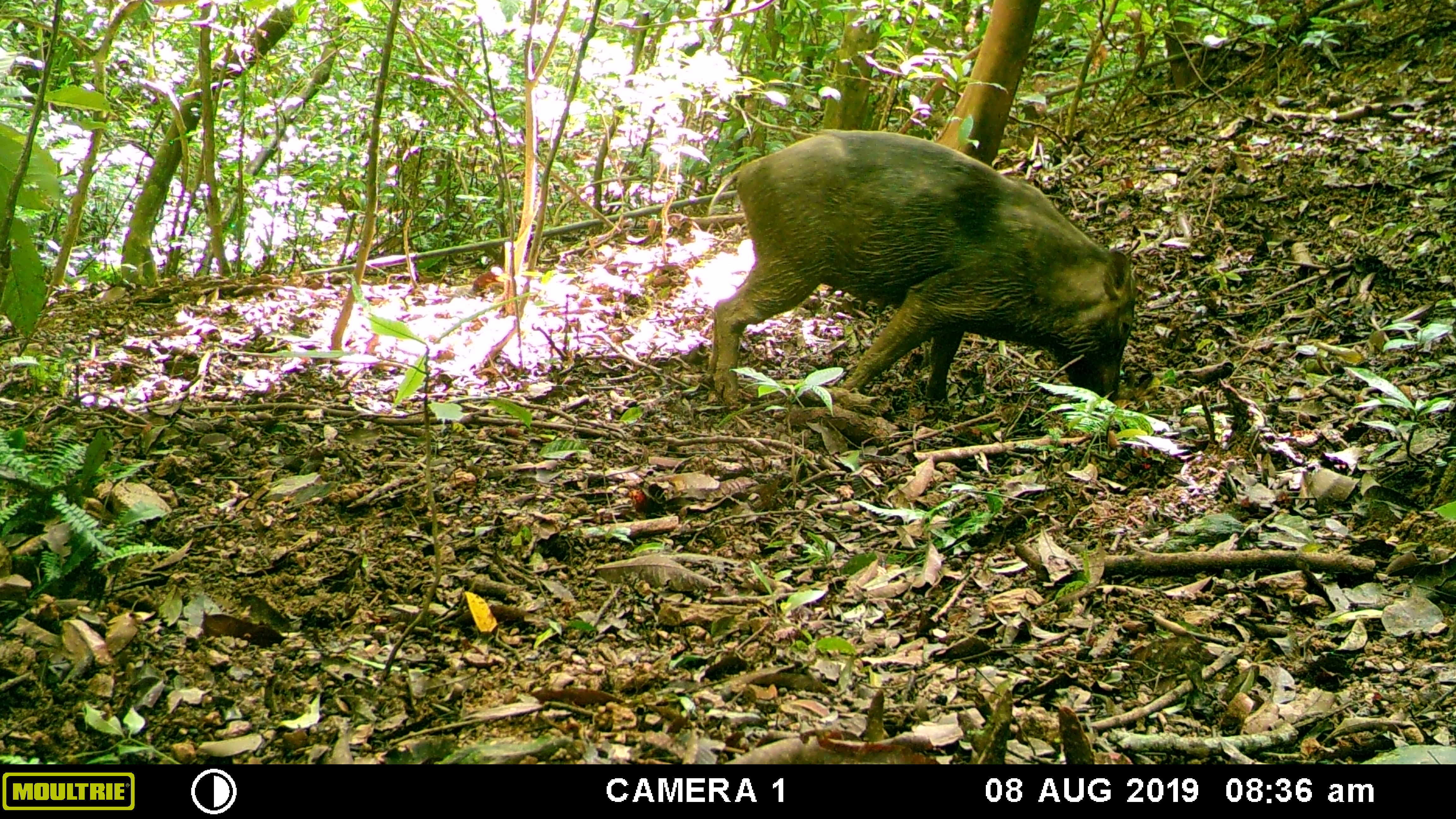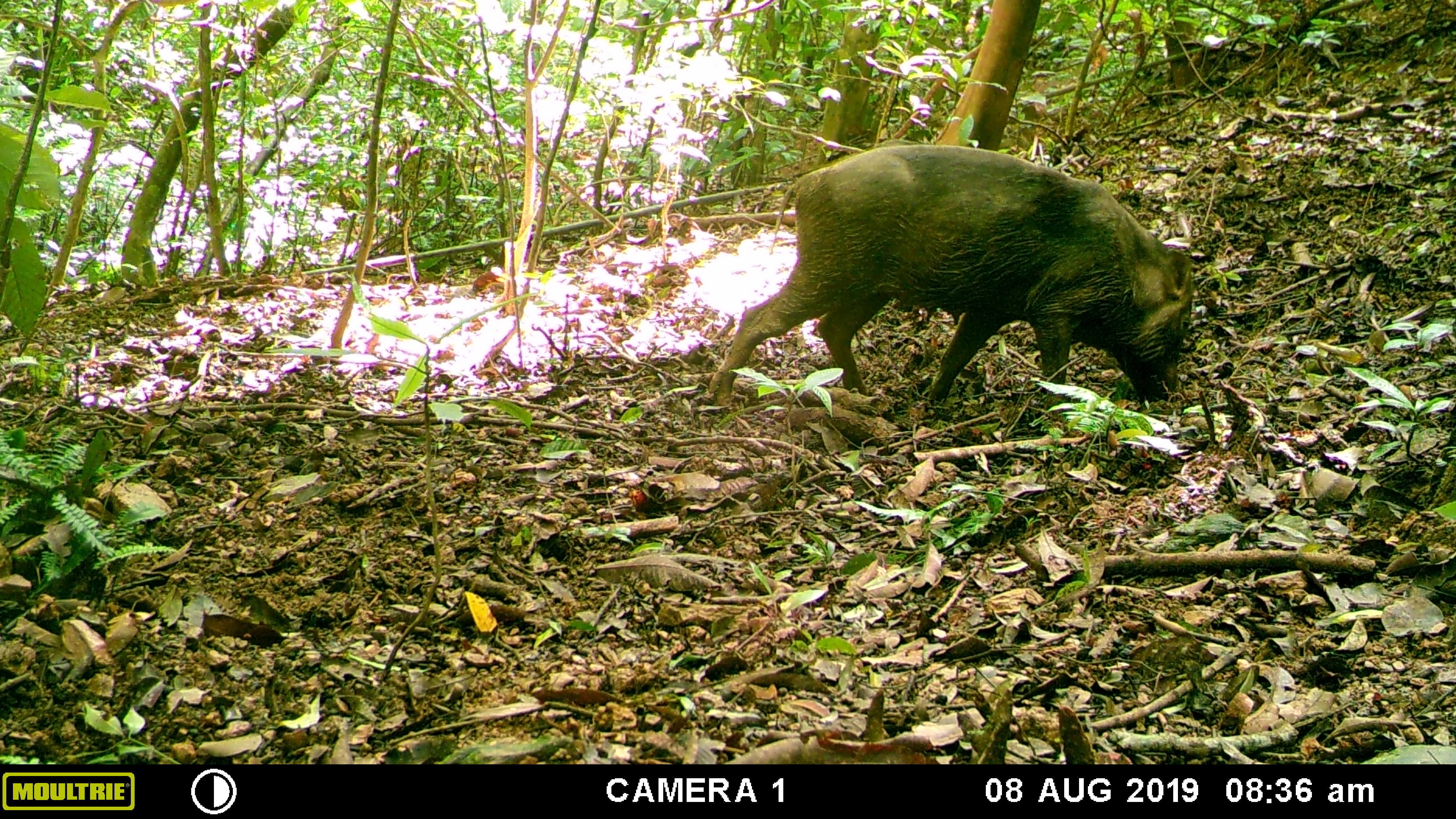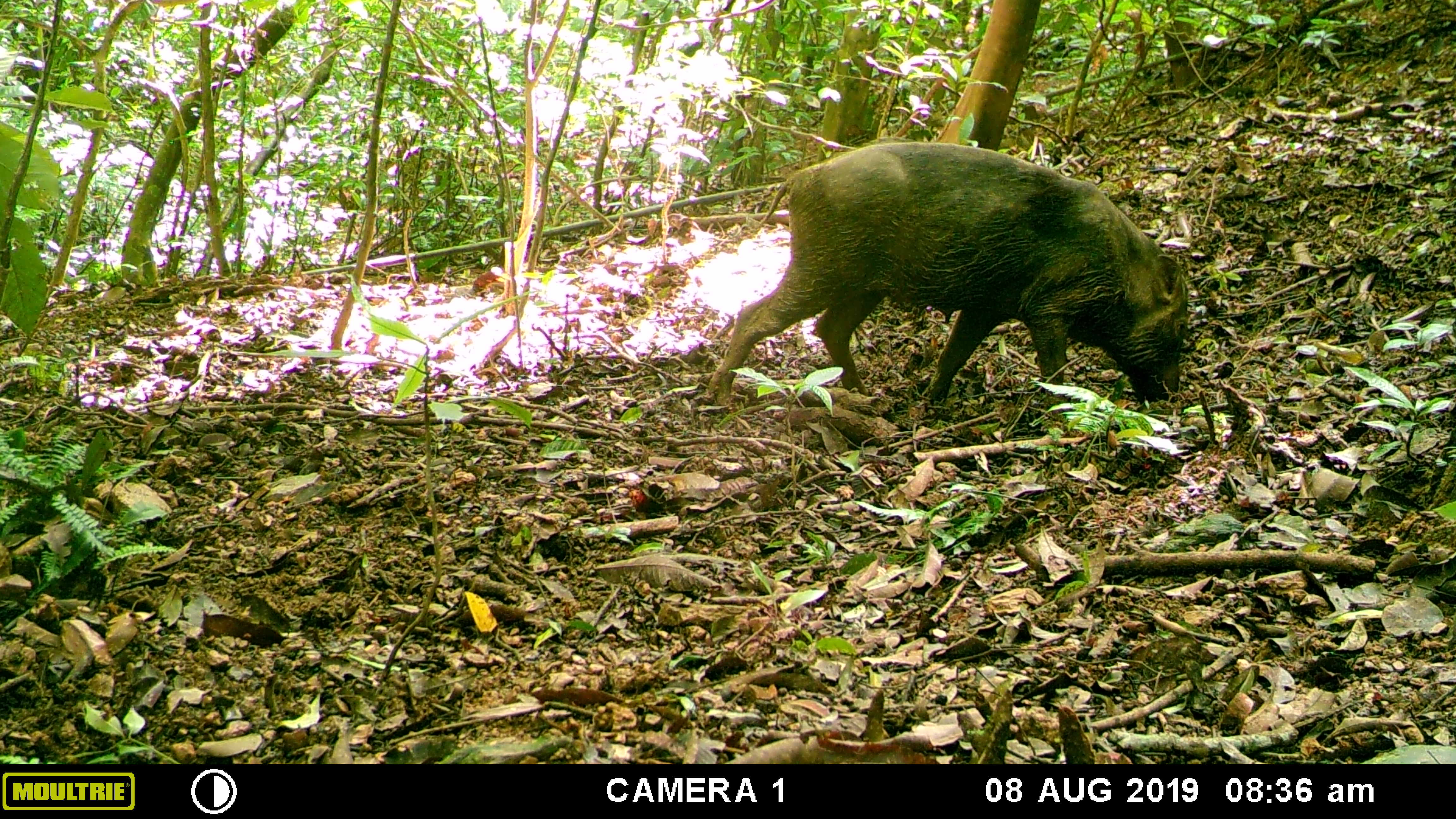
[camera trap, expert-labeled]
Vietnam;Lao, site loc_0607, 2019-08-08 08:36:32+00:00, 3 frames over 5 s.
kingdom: Animalia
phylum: Chordata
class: Mammalia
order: Artiodactyla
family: Suidae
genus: Sus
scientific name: Sus scrofa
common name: eurasian wild pig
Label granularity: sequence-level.